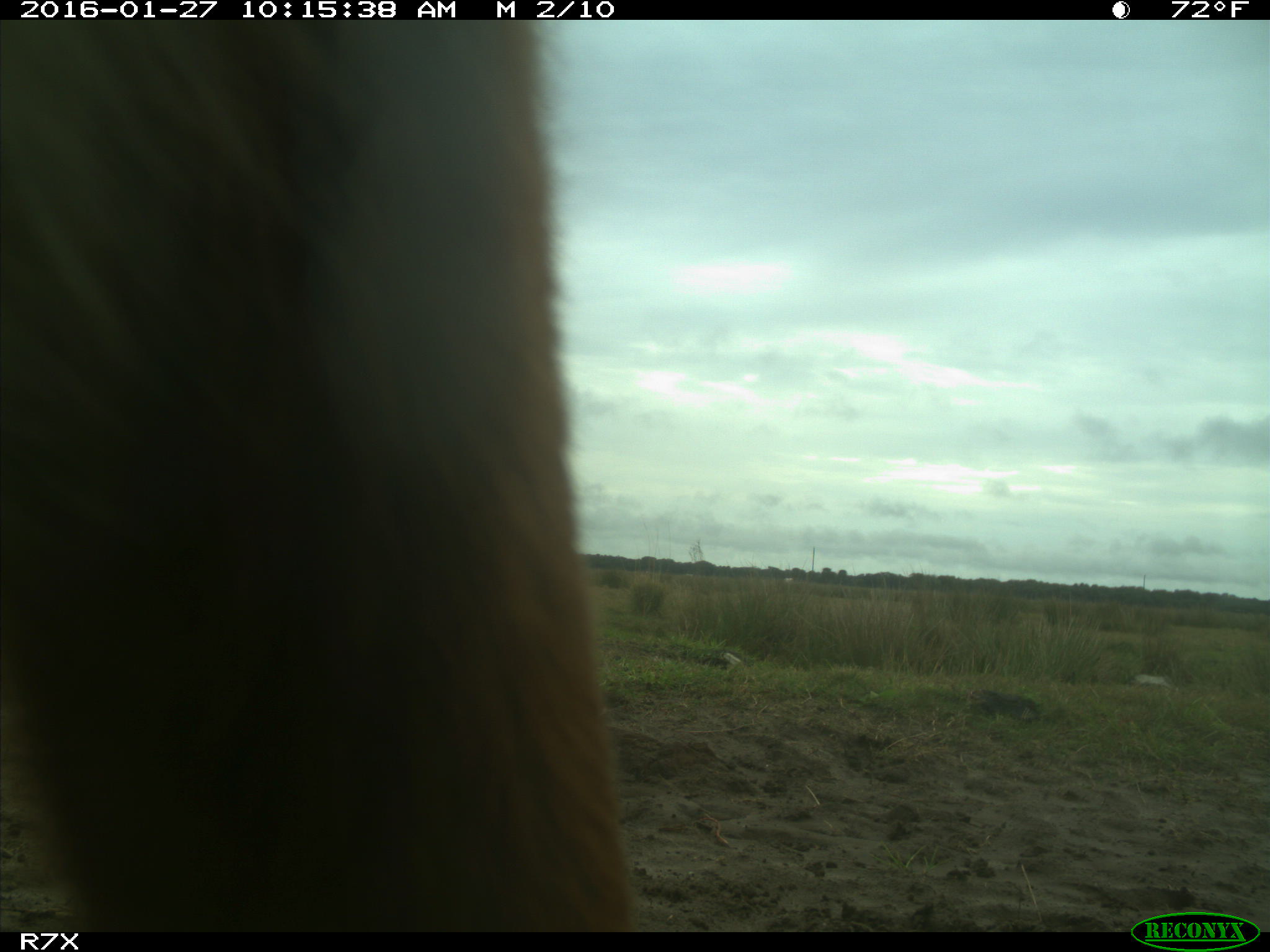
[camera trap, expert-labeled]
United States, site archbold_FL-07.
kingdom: Animalia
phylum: Chordata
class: Mammalia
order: Artiodactyla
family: Bovidae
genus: Bos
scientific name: Bos taurus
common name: domestic cow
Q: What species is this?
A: Bos taurus (domestic cow).